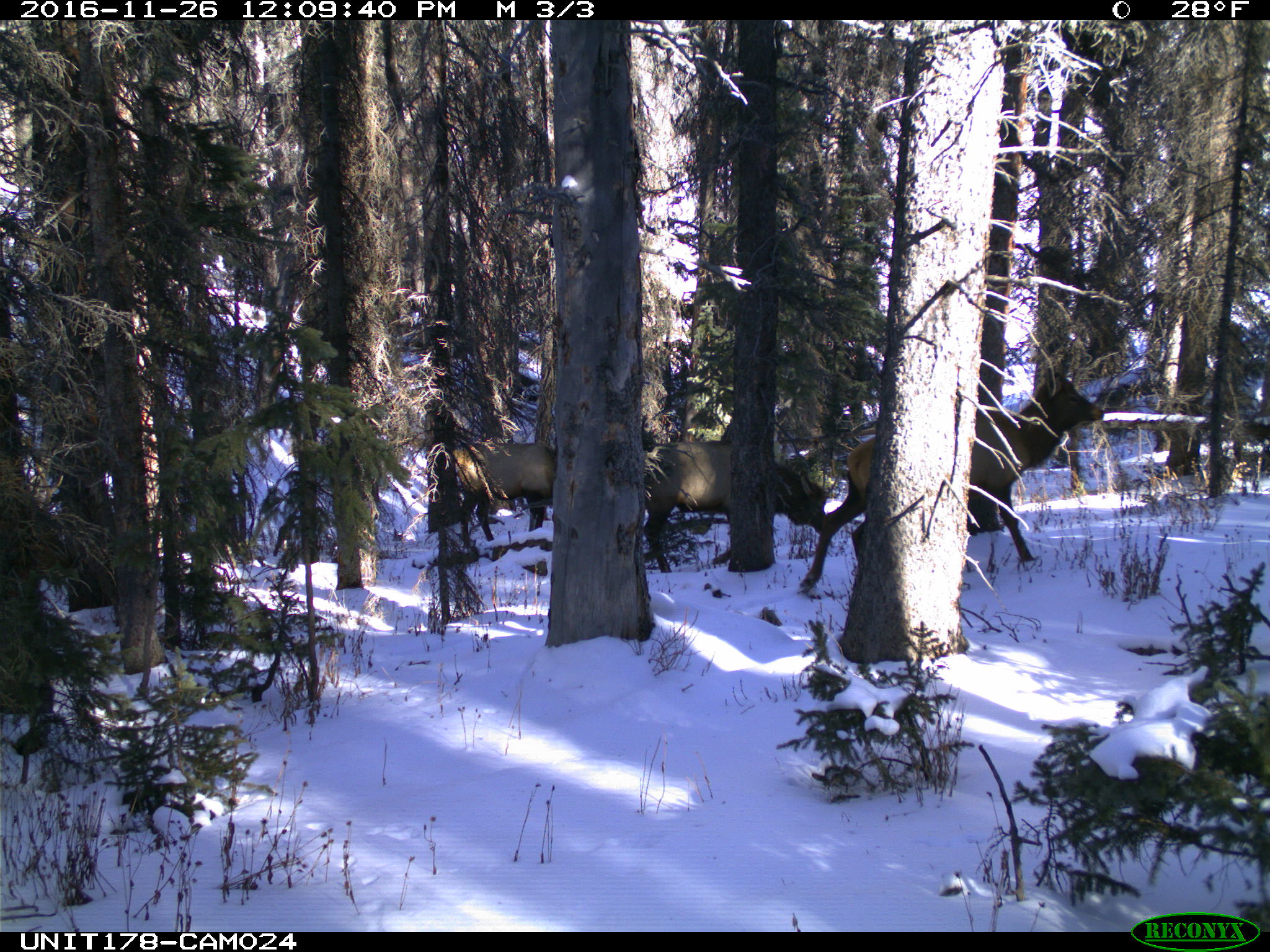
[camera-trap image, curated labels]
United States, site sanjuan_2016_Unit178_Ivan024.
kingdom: Animalia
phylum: Chordata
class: Mammalia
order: Artiodactyla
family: Cervidae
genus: Cervus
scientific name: Cervus elaphus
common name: red deer